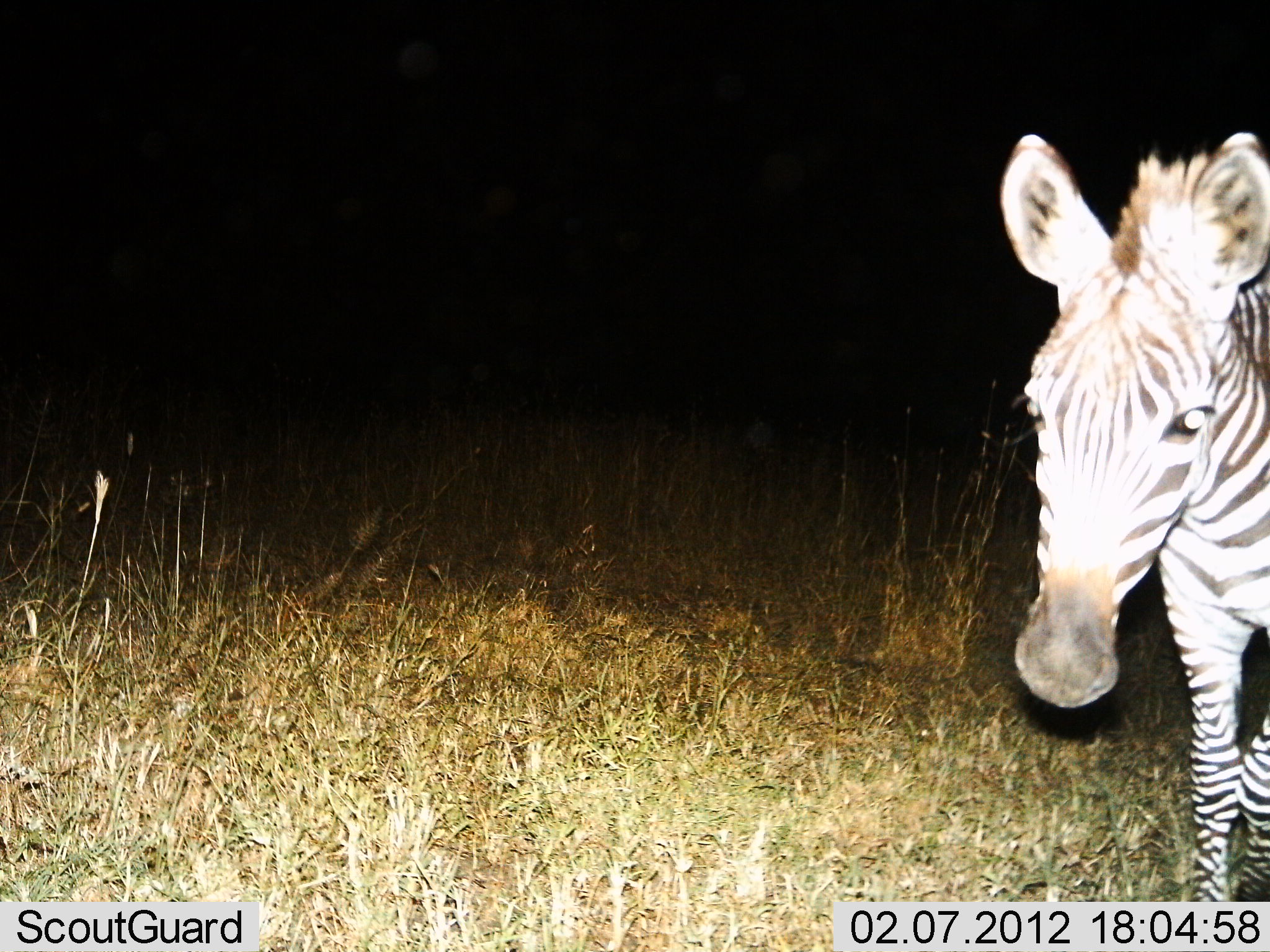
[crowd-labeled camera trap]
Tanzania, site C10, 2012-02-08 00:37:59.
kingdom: Animalia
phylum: Chordata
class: Mammalia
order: Perissodactyla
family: Equidae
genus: Equus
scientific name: Equus quagga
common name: plains zebra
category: zebra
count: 1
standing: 80%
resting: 0%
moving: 20%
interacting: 0%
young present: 13%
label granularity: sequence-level